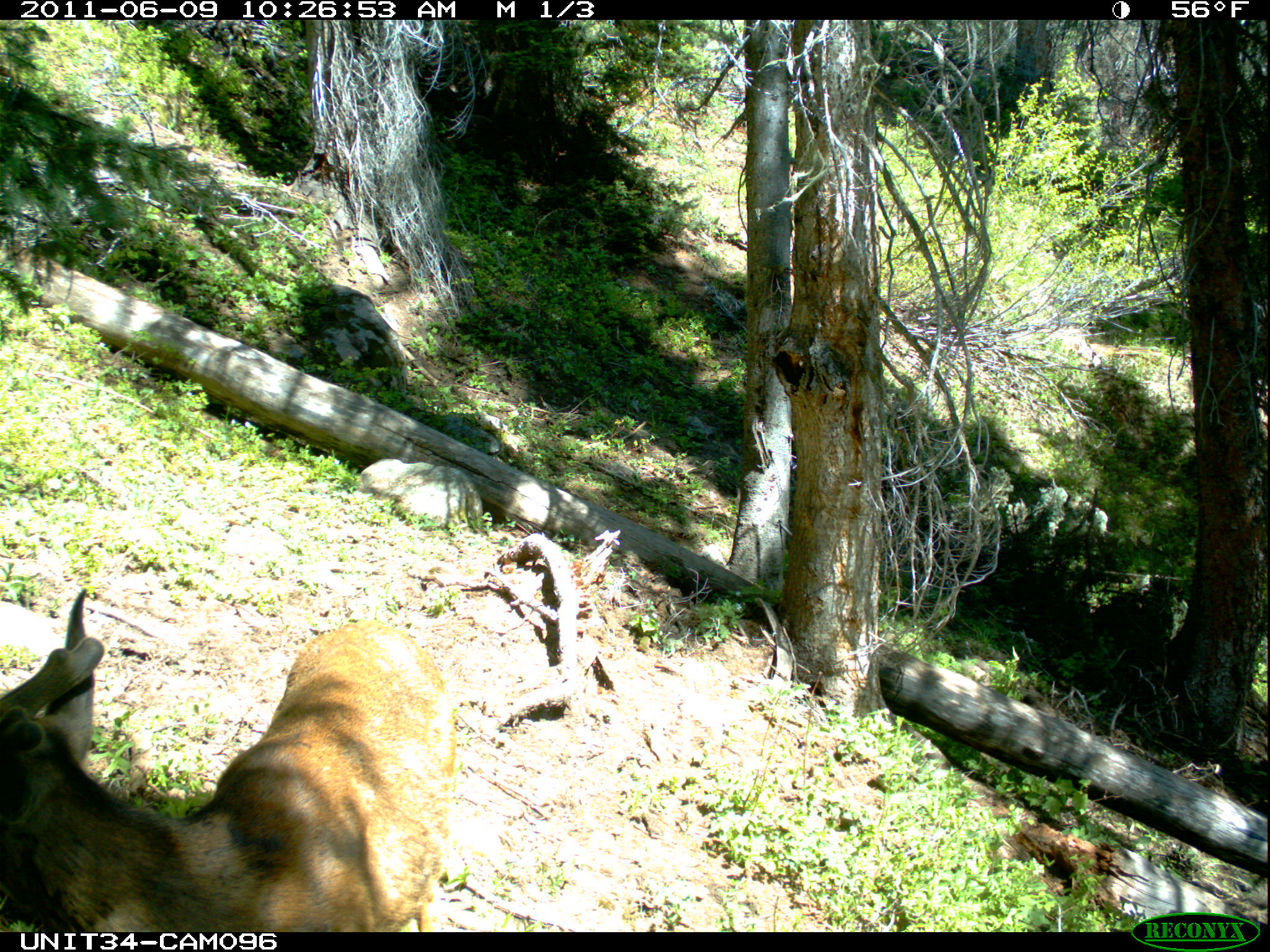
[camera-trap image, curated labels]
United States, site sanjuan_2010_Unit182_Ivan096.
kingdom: Animalia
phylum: Chordata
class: Mammalia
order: Artiodactyla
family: Cervidae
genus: Odocoileus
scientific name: Odocoileus hemionus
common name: mule deer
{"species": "Odocoileus hemionus (mule deer)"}